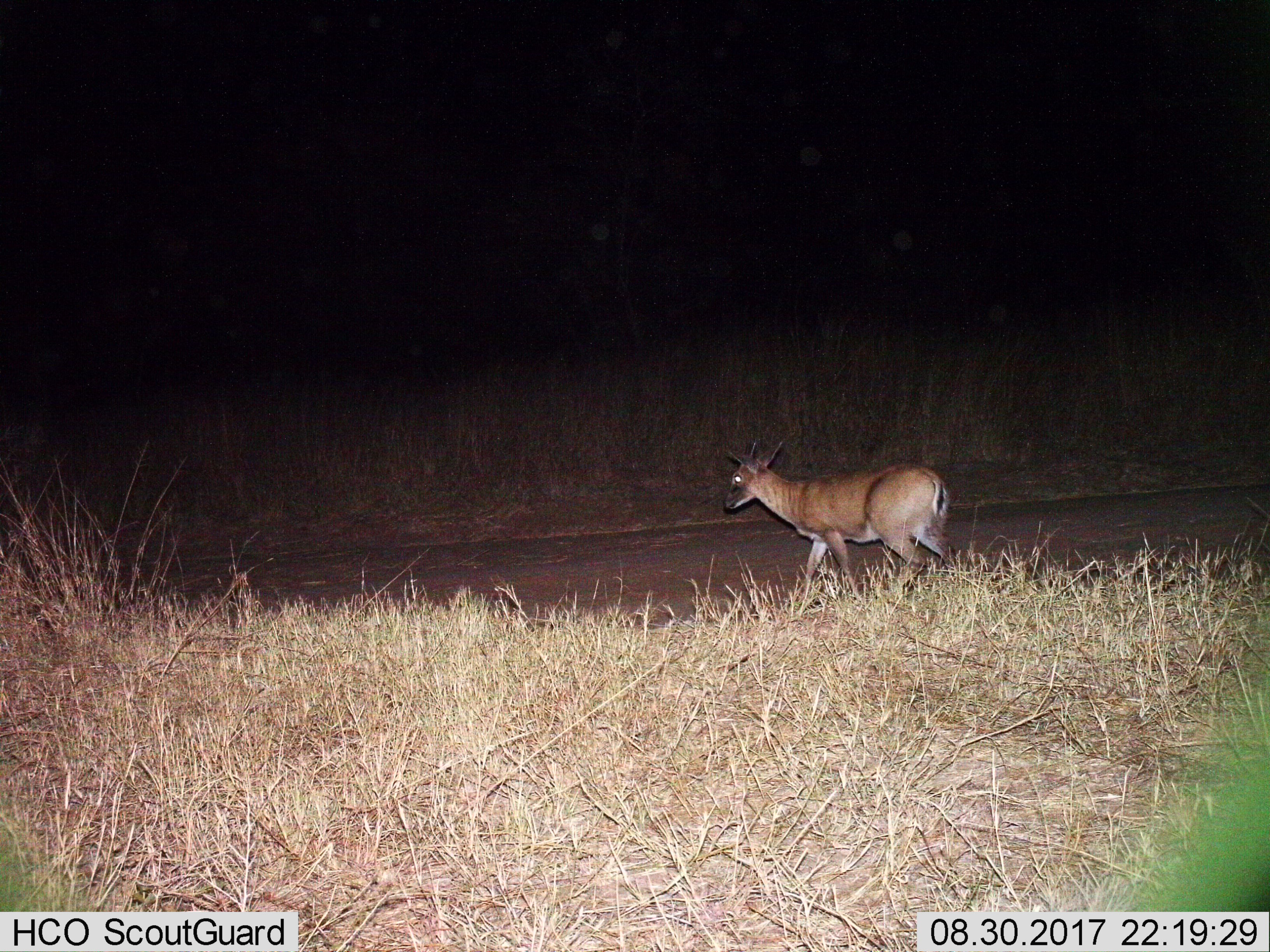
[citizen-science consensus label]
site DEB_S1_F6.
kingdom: Animalia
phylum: Chordata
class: Mammalia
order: Artiodactyla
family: Bovidae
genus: Sylvicapra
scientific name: Sylvicapra grimmia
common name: common duiker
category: duikercommongrey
Duikercommongrey (common duiker) (Sylvicapra grimmia), count 1. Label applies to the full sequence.